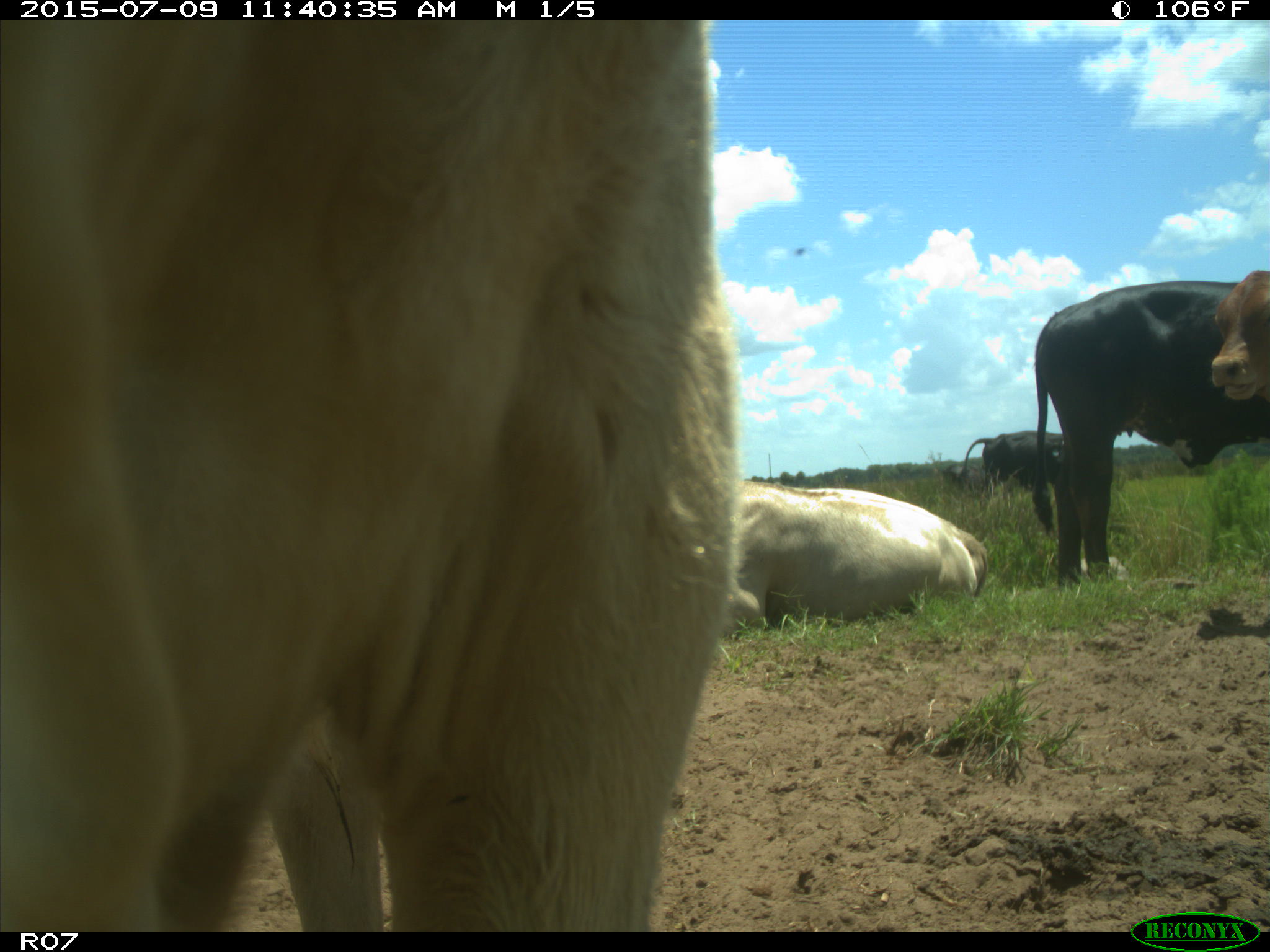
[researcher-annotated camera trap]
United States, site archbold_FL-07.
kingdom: Animalia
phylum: Chordata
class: Mammalia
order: Artiodactyla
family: Bovidae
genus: Bos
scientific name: Bos taurus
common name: domestic cow